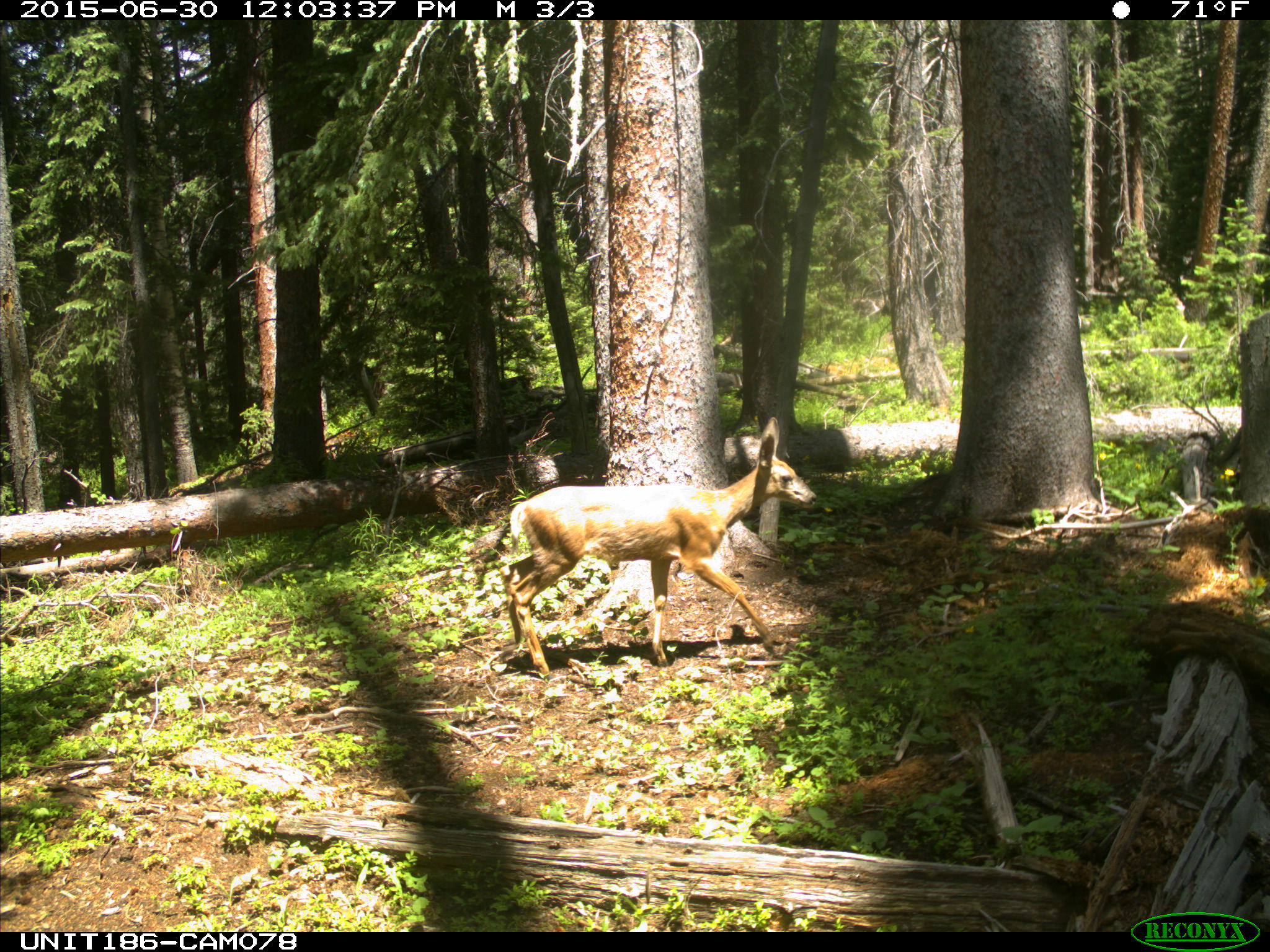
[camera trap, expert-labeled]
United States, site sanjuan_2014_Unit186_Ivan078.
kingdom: Animalia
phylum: Chordata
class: Mammalia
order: Artiodactyla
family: Cervidae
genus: Odocoileus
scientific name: Odocoileus hemionus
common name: mule deer